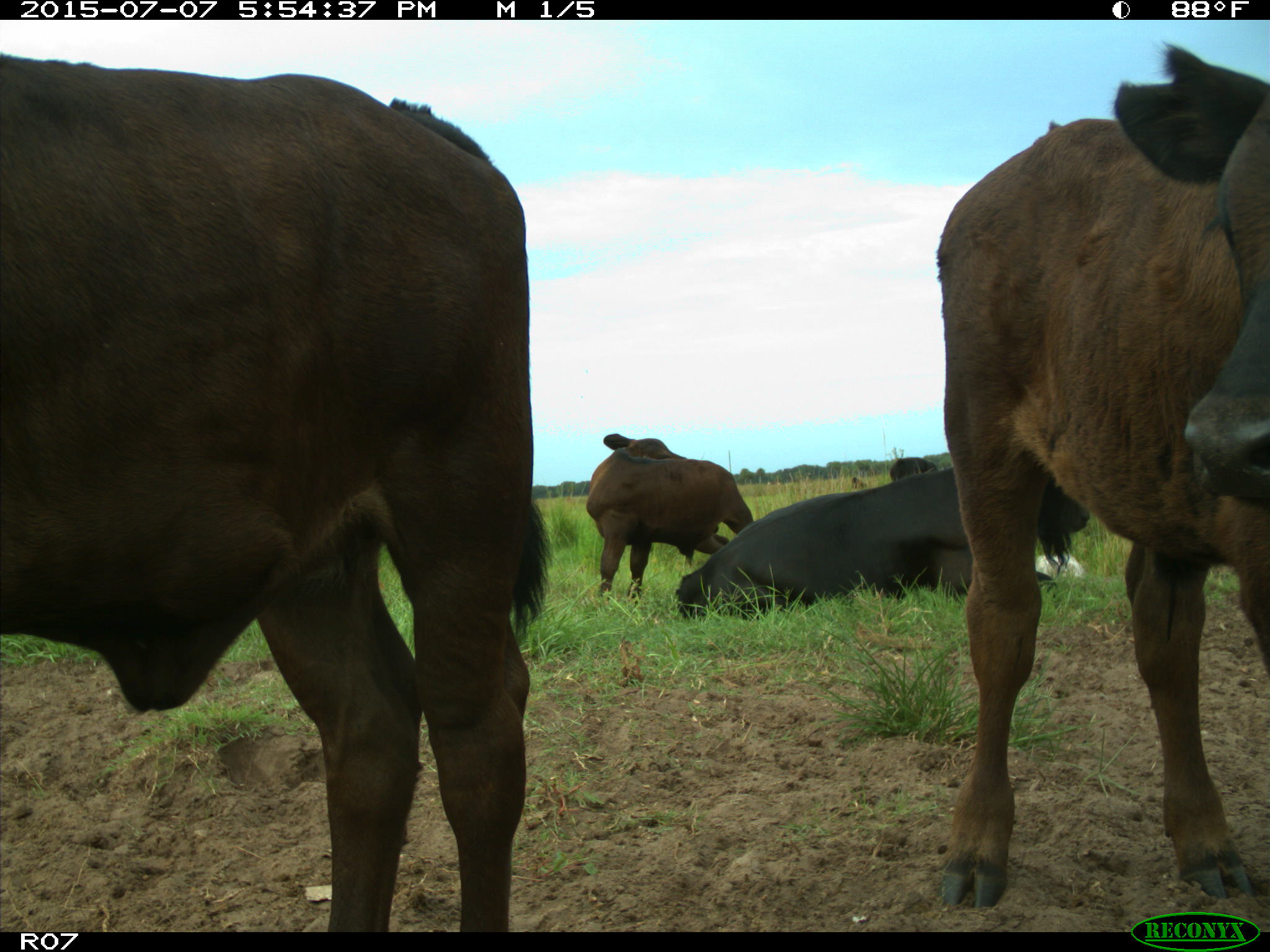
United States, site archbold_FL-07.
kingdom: Animalia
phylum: Chordata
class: Mammalia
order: Artiodactyla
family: Bovidae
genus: Bos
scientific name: Bos taurus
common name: domestic cow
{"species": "Bos taurus (domestic cow)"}